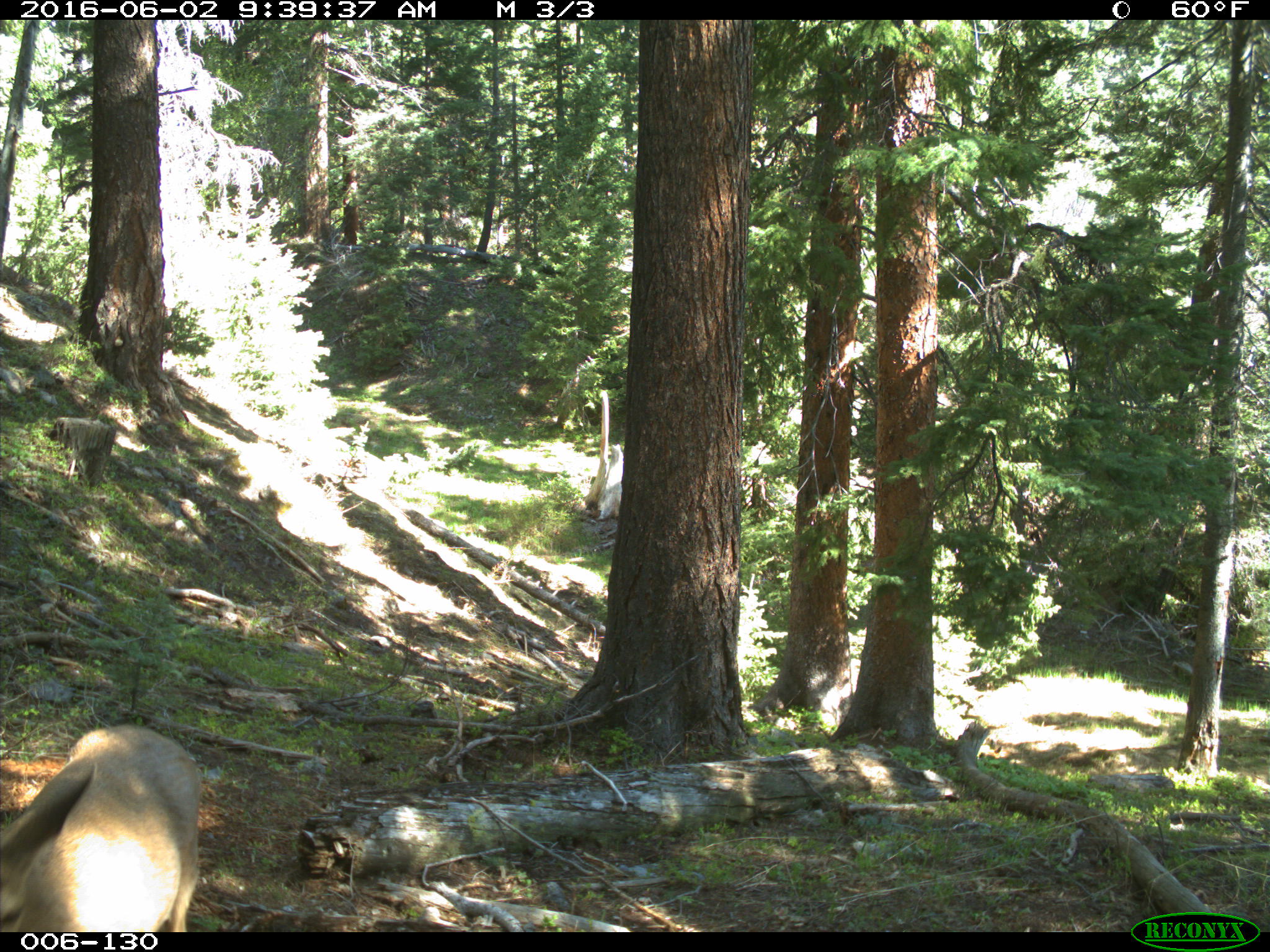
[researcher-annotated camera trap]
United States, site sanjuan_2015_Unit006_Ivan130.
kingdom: Animalia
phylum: Chordata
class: Mammalia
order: Artiodactyla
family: Cervidae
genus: Odocoileus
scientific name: Odocoileus hemionus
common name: mule deer